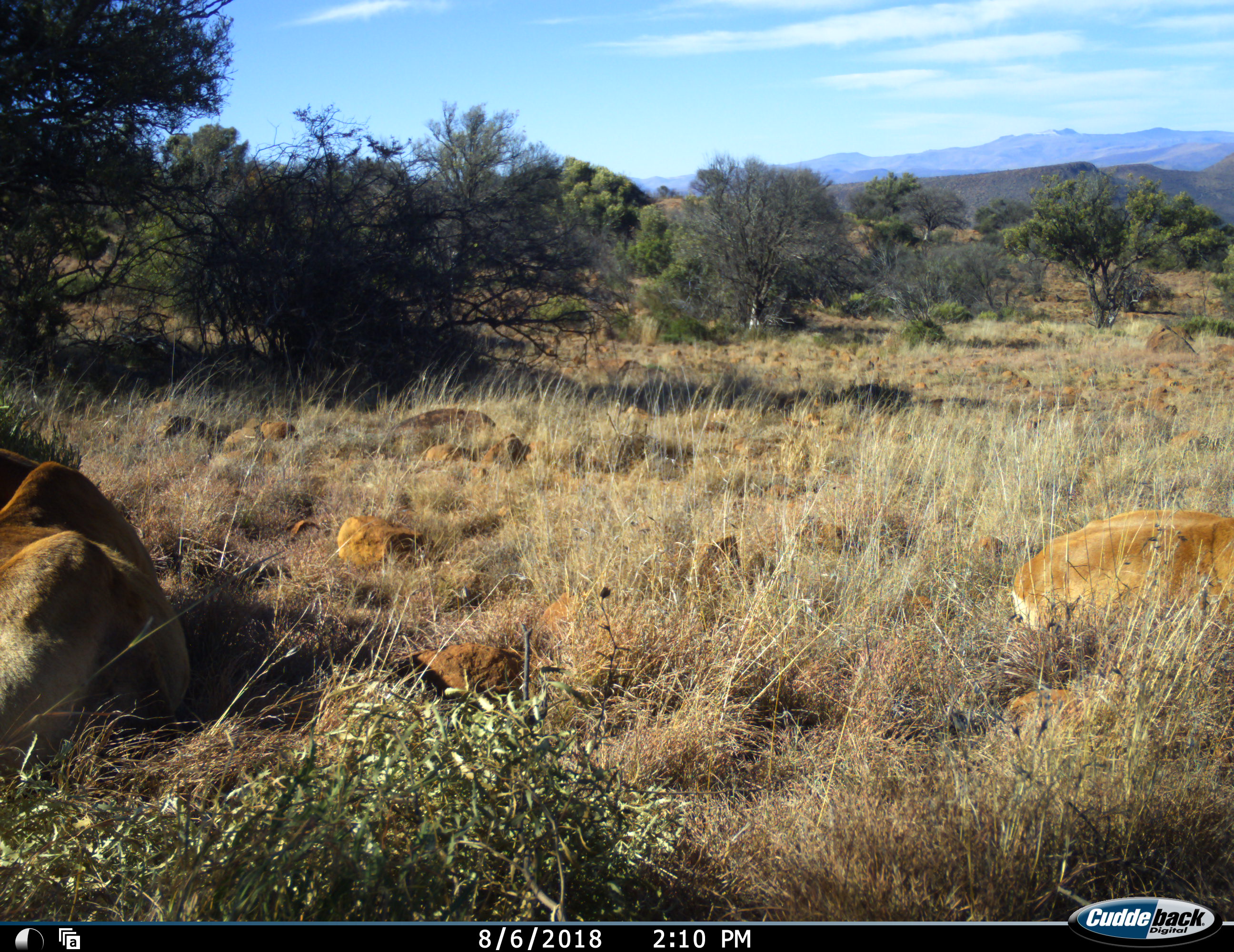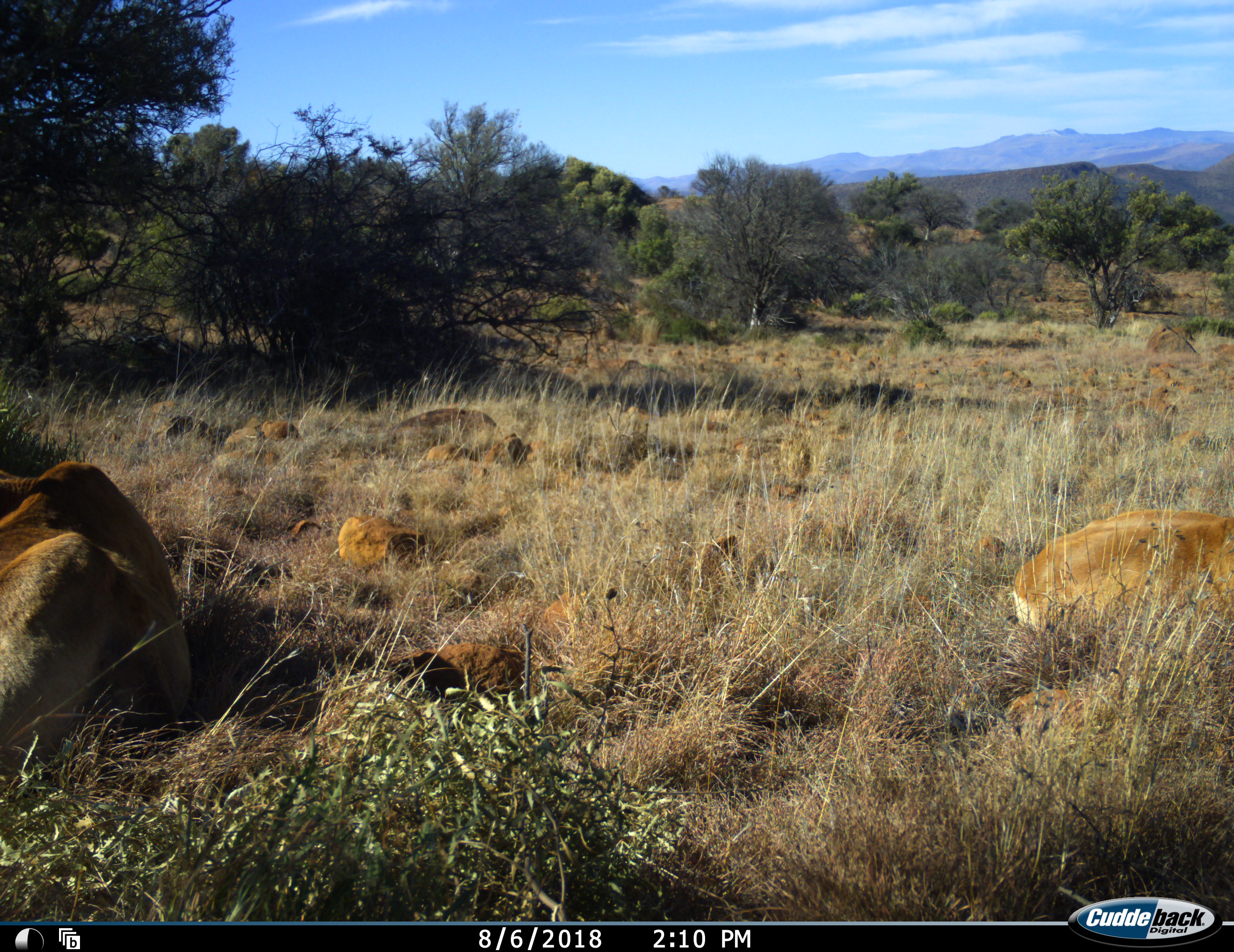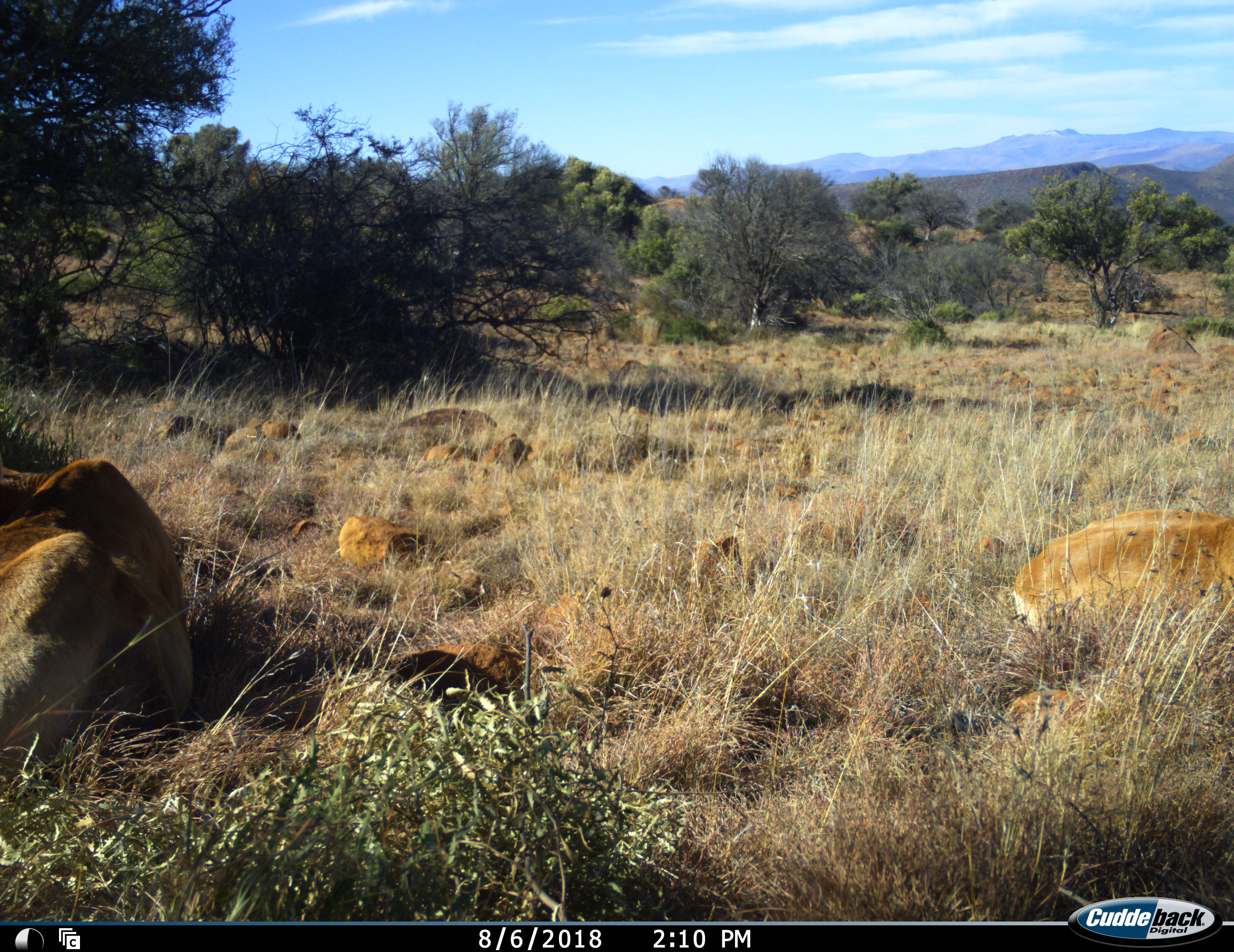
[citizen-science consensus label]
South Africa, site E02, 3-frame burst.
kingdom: Animalia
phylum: Chordata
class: Mammalia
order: Artiodactyla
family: Bovidae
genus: Alcelaphus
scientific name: Alcelaphus buselaphus caama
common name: red hartebeest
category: hartebeestred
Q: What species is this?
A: Hartebeestred (red hartebeest) (Alcelaphus buselaphus caama).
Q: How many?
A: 2.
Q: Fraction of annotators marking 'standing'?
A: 0%.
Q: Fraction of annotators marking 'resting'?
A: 83%.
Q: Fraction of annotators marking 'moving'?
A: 17%.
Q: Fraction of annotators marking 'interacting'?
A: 0%.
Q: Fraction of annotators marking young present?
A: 0%.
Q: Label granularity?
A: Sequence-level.